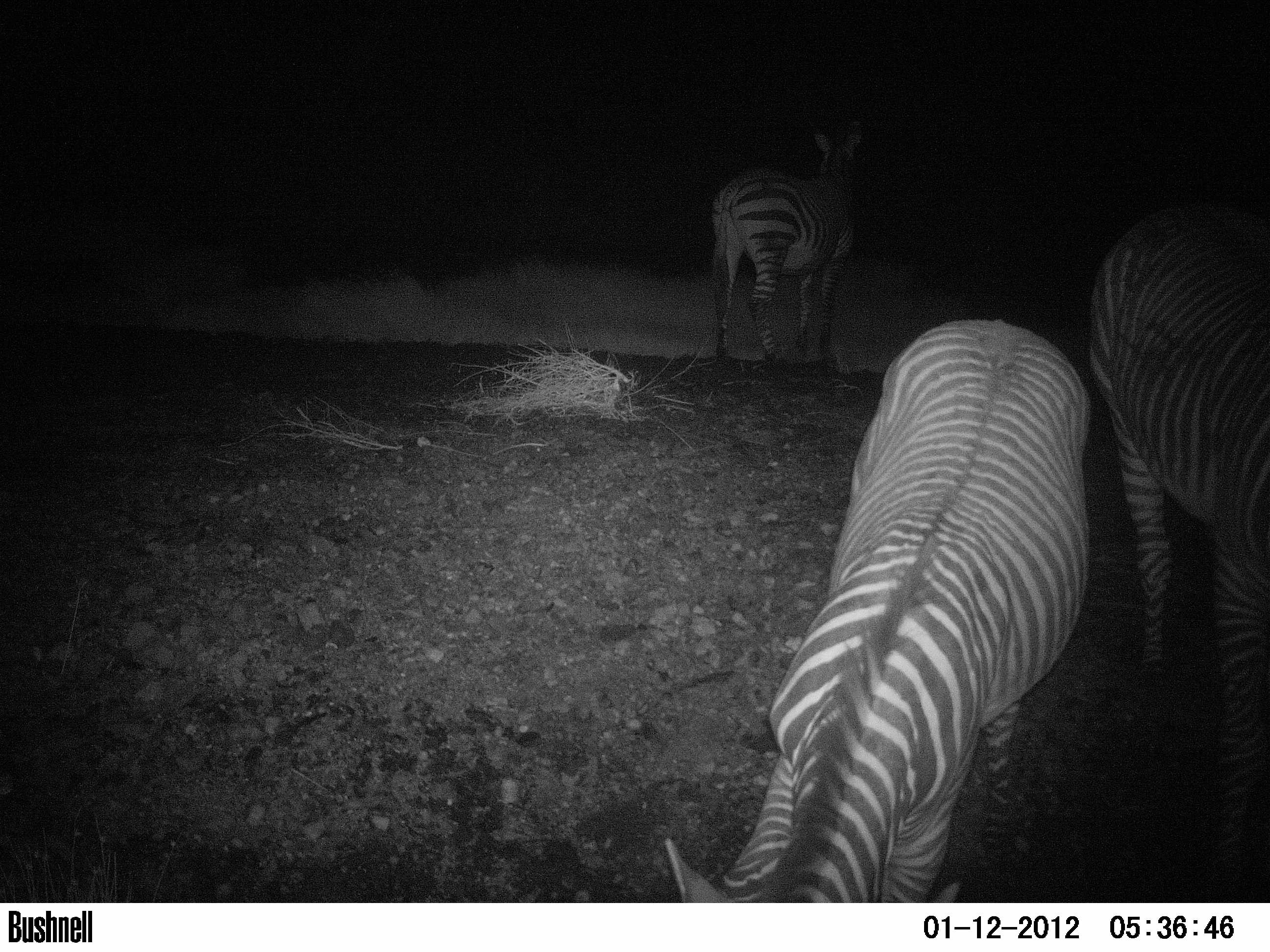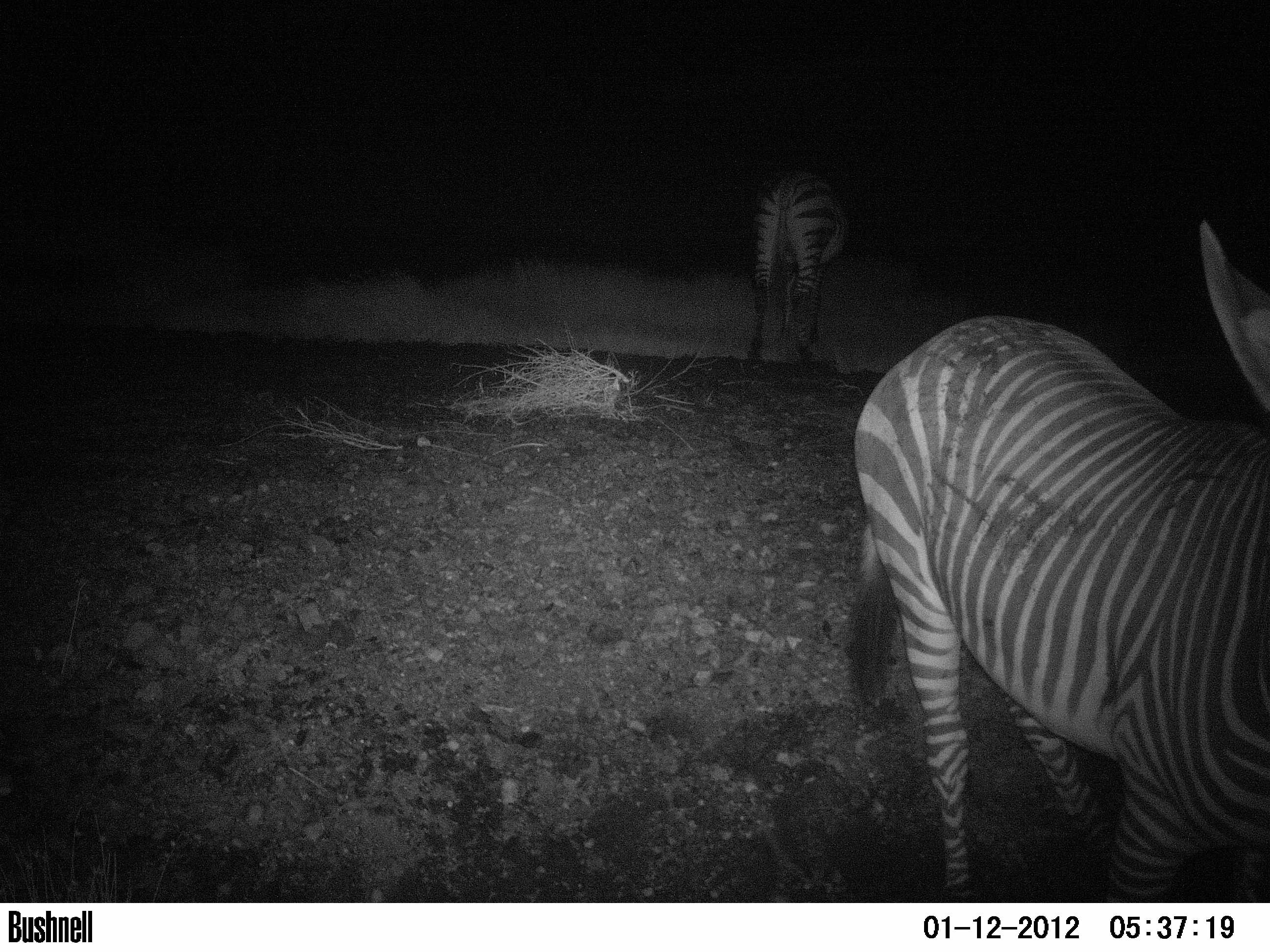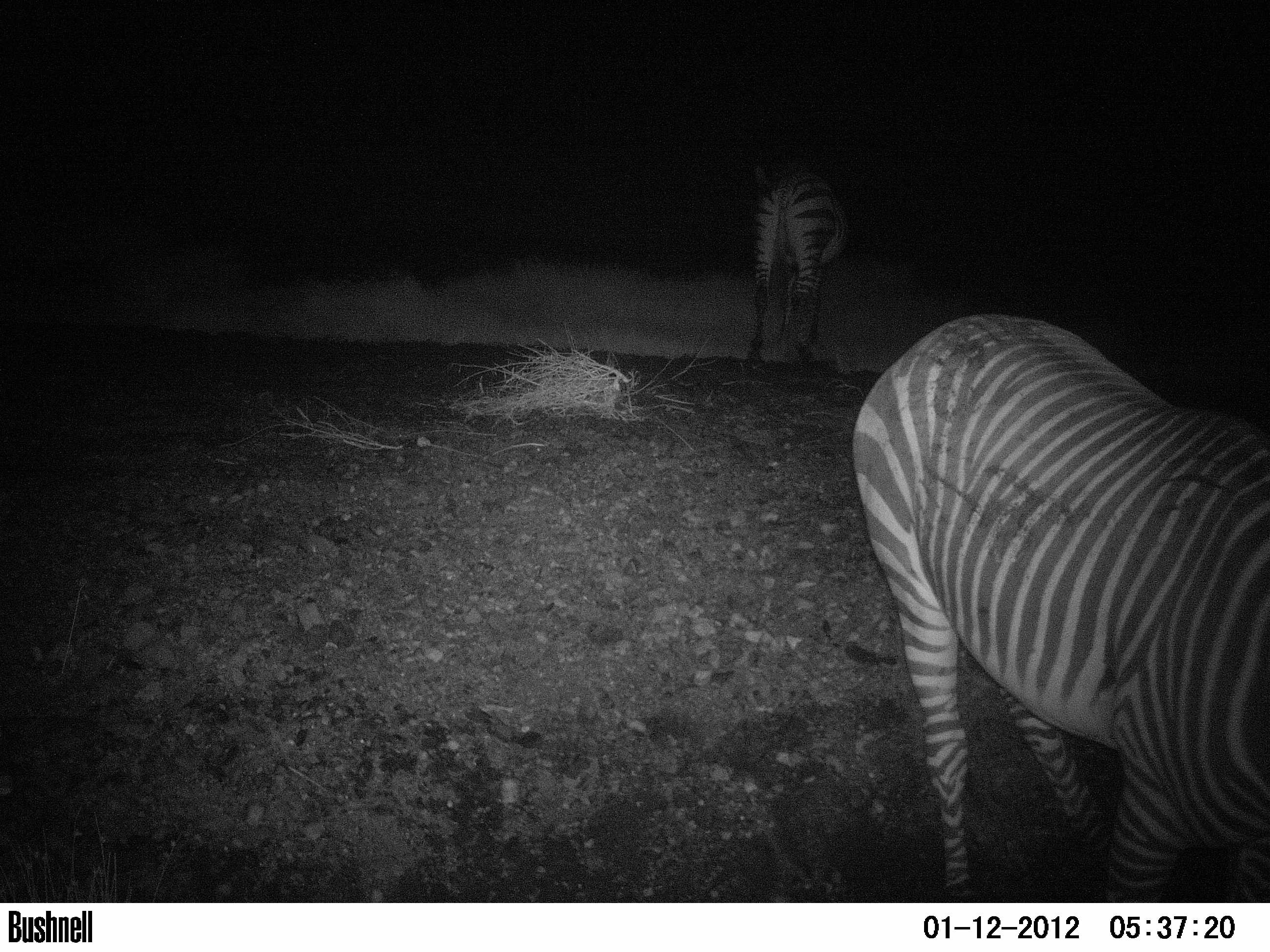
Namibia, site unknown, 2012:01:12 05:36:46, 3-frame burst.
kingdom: Animalia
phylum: Chordata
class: Mammalia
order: Perissodactyla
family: Equidae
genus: Equus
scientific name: Equus zebra hartmannae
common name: hartmann's mountain zebra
Equus zebra hartmannae (hartmann's mountain zebra).